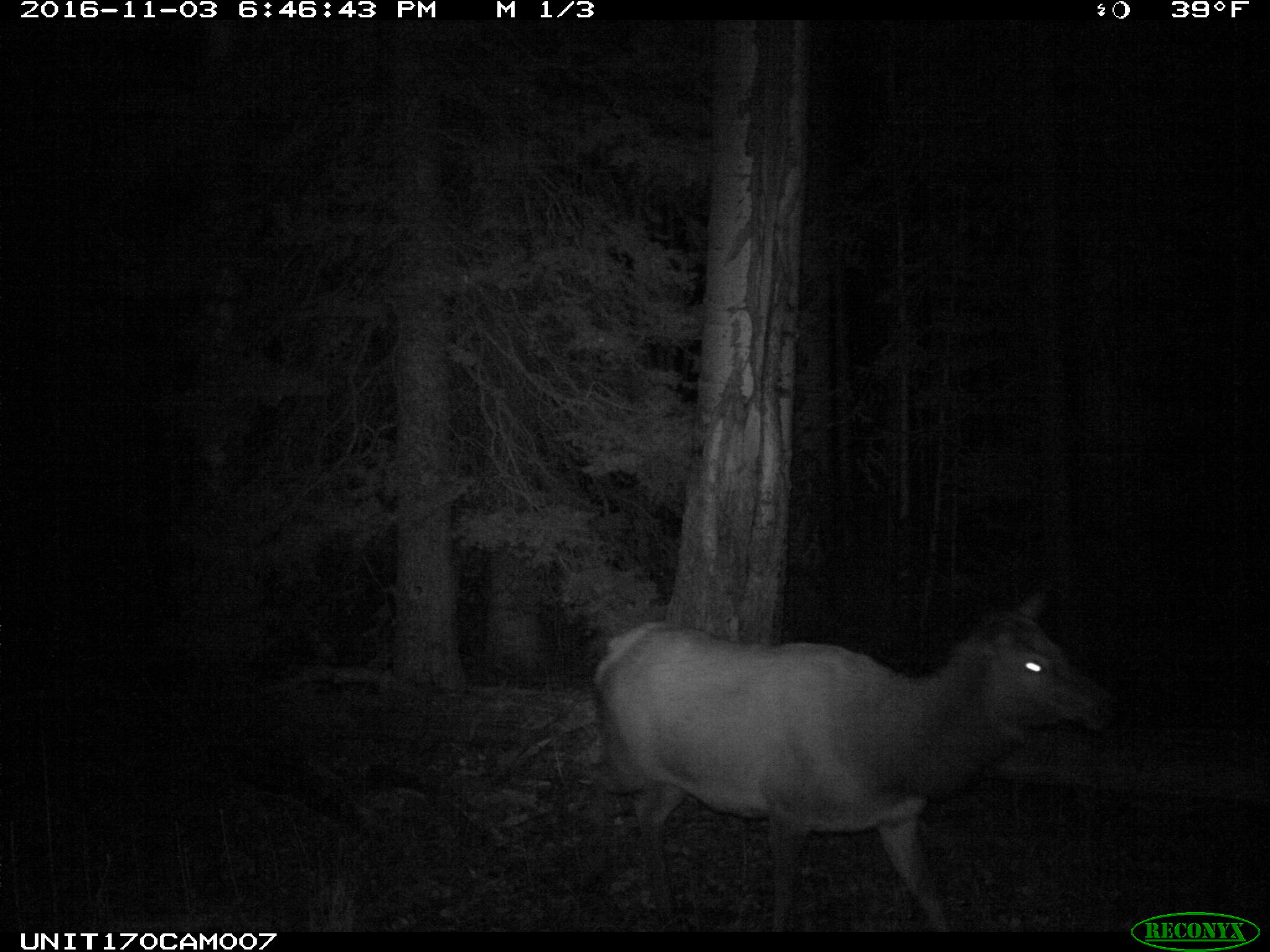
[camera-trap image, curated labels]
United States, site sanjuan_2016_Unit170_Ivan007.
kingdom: Animalia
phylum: Chordata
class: Mammalia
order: Artiodactyla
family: Cervidae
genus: Cervus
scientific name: Cervus elaphus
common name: red deer